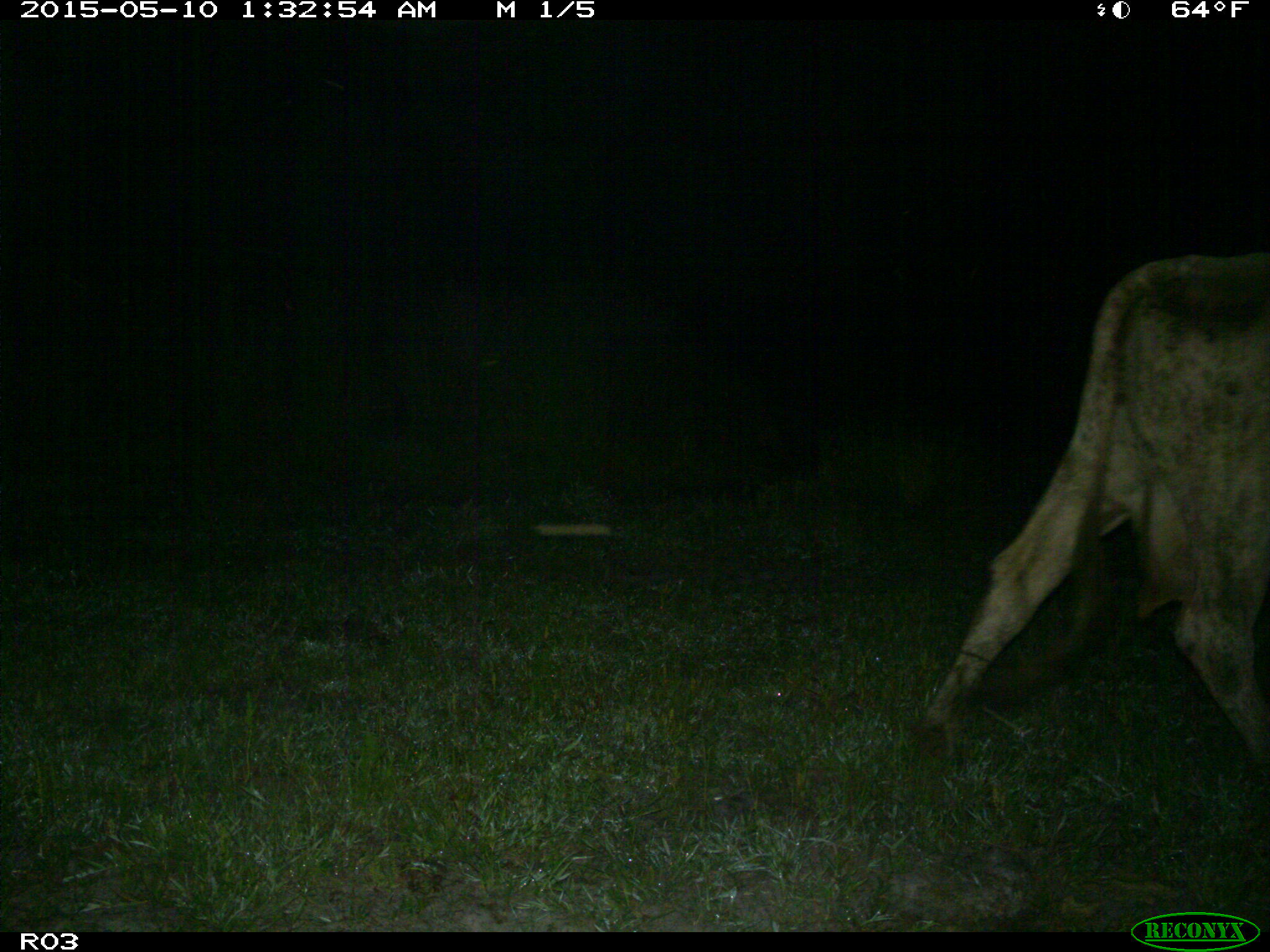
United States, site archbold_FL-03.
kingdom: Animalia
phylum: Chordata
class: Mammalia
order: Artiodactyla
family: Bovidae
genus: Bos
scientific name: Bos taurus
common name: domestic cow